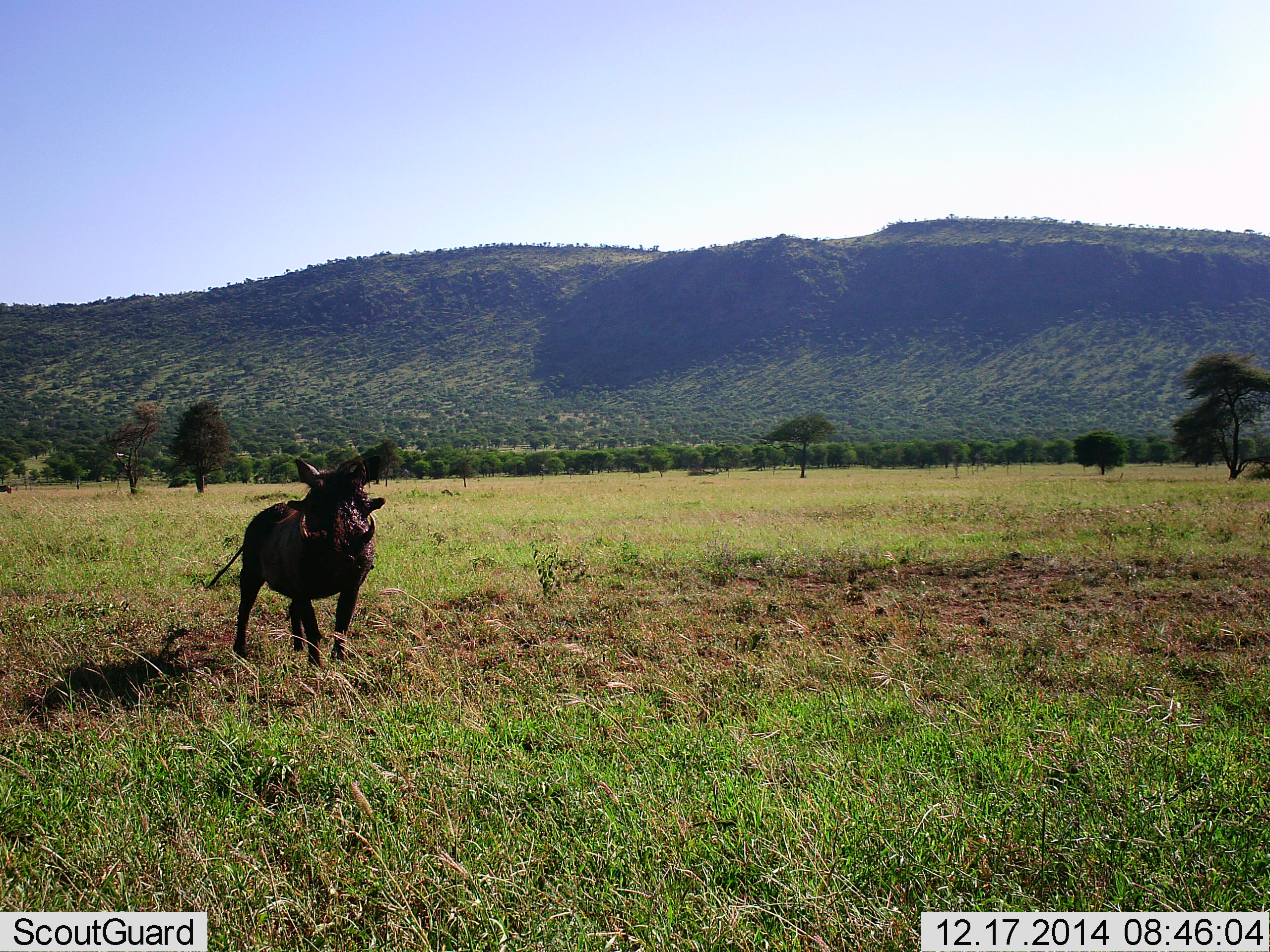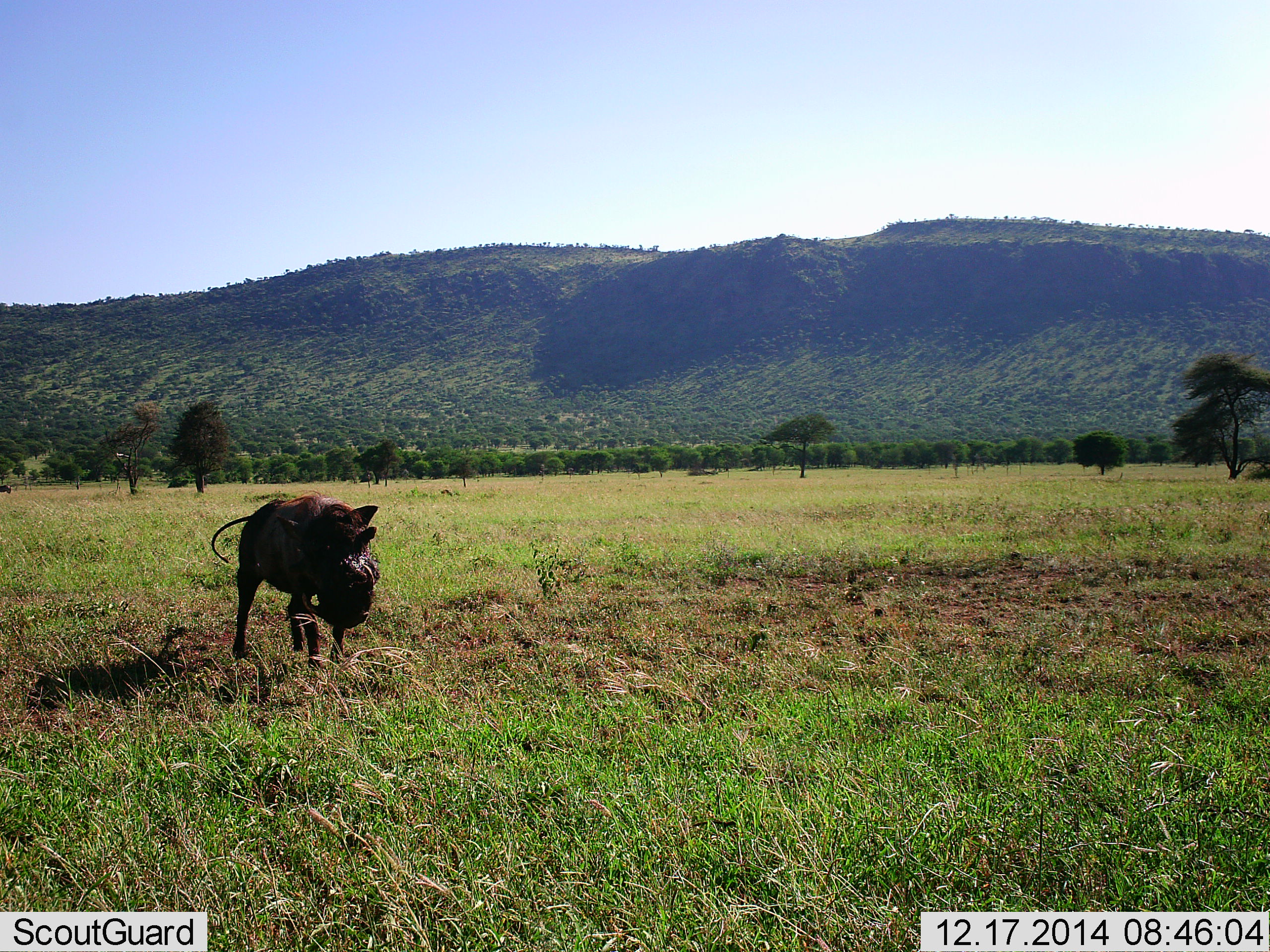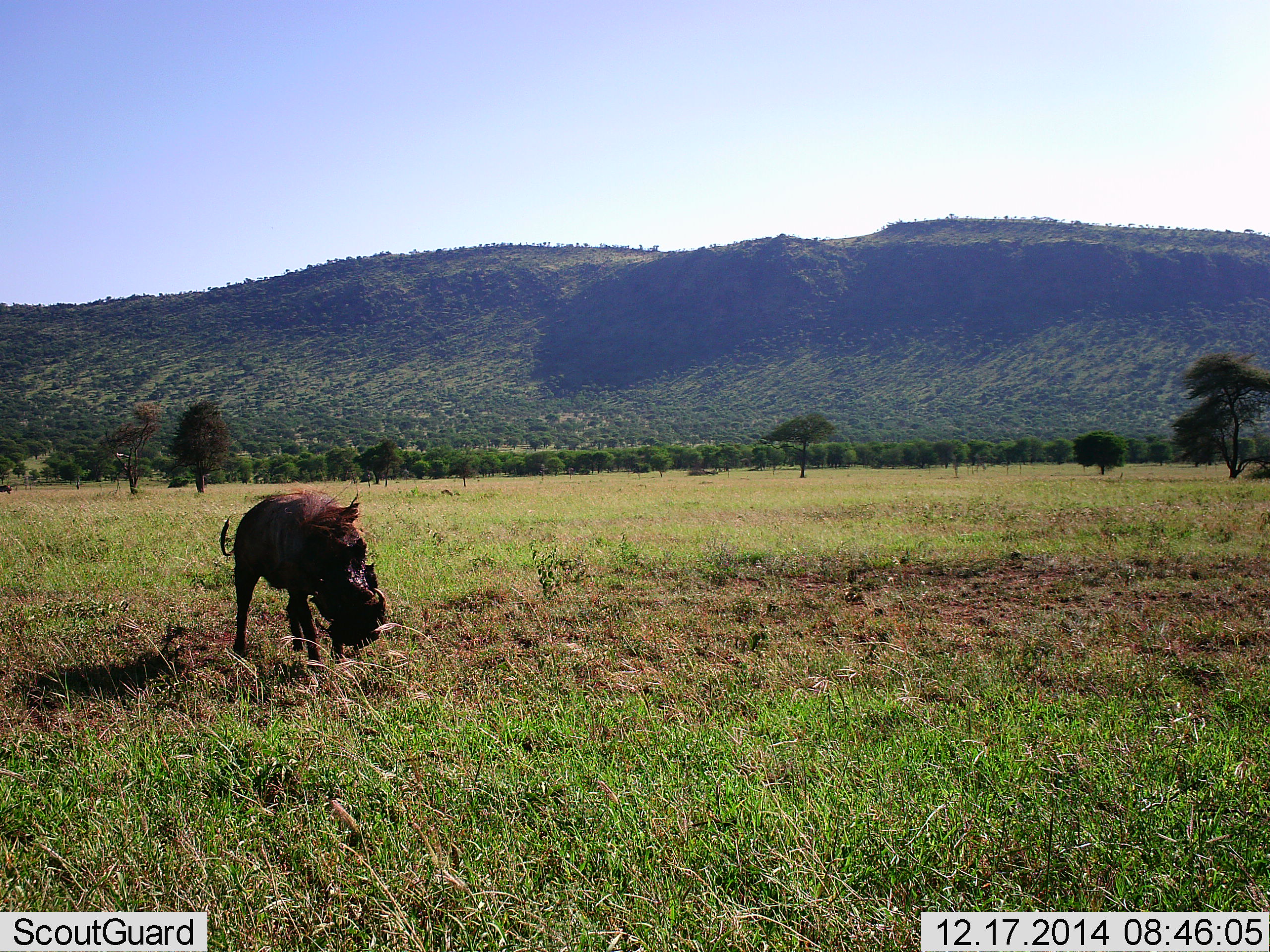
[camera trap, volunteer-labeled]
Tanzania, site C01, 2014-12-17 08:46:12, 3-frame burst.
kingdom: Animalia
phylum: Chordata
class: Mammalia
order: Artiodactyla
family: Suidae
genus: Phacochoerus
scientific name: Phacochoerus africanus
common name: warthog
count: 1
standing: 60%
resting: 0%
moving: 0%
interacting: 10%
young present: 0%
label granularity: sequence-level